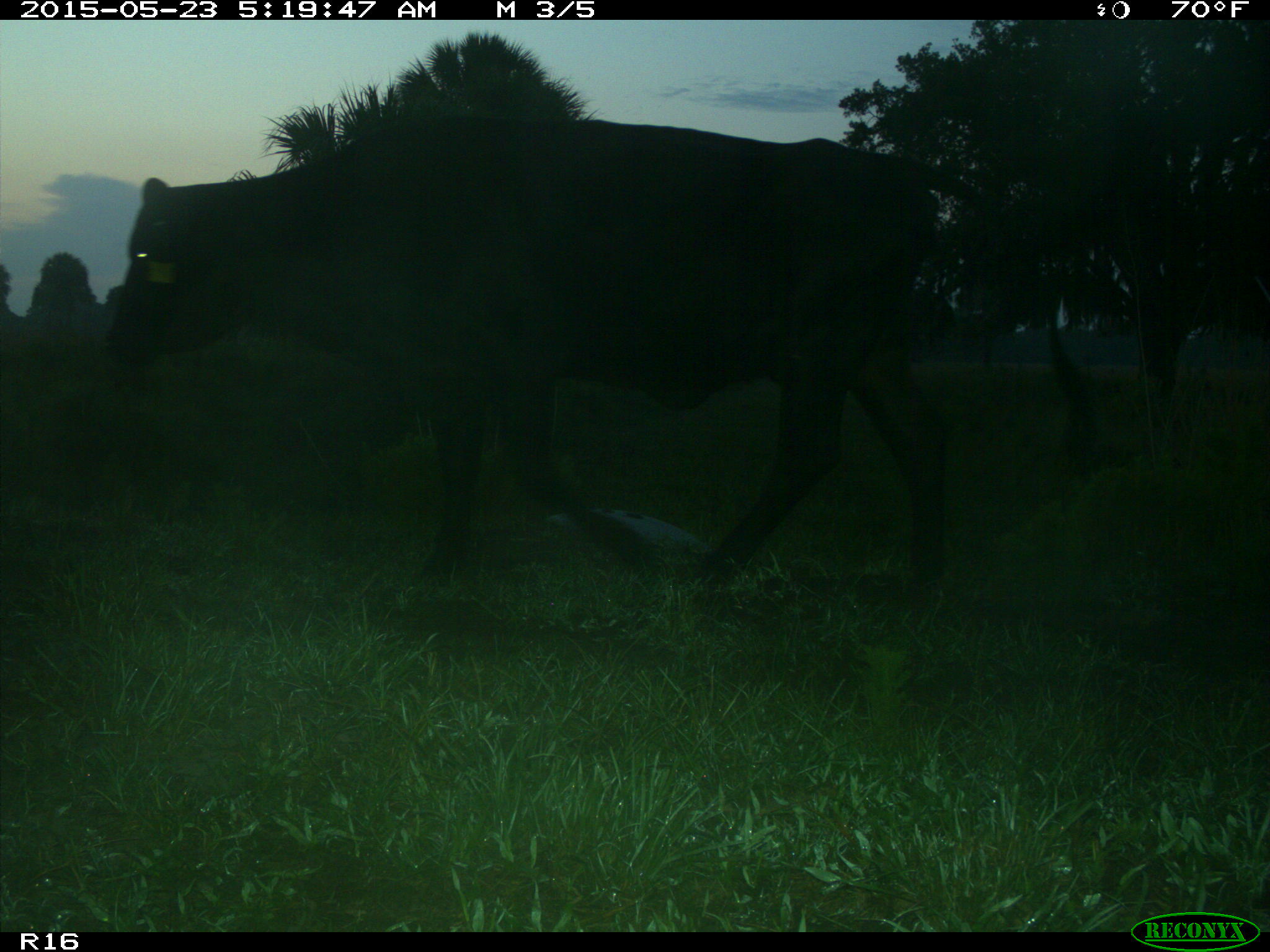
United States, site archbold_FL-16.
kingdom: Animalia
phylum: Chordata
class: Mammalia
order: Artiodactyla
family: Bovidae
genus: Bos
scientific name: Bos taurus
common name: domestic cow